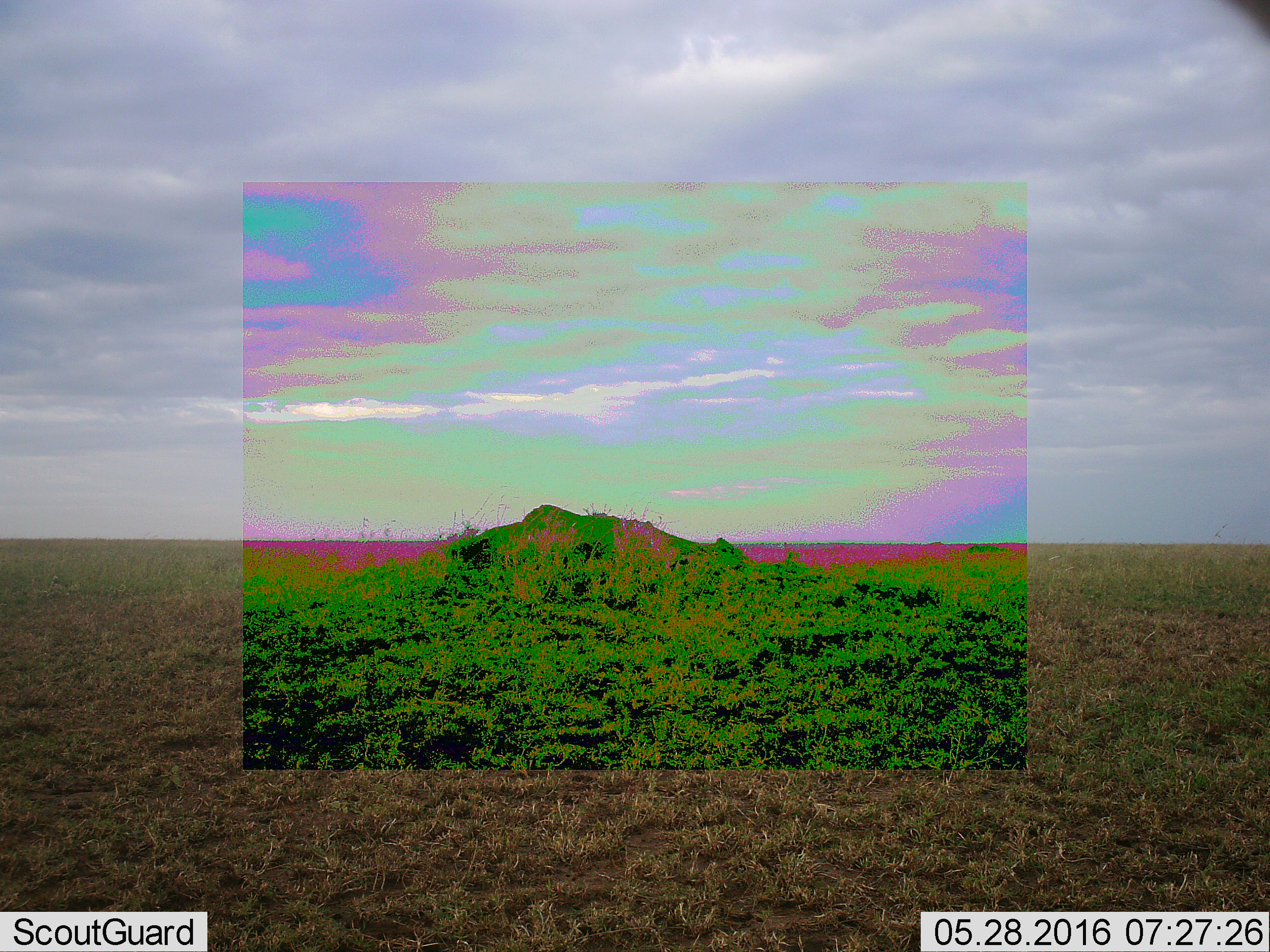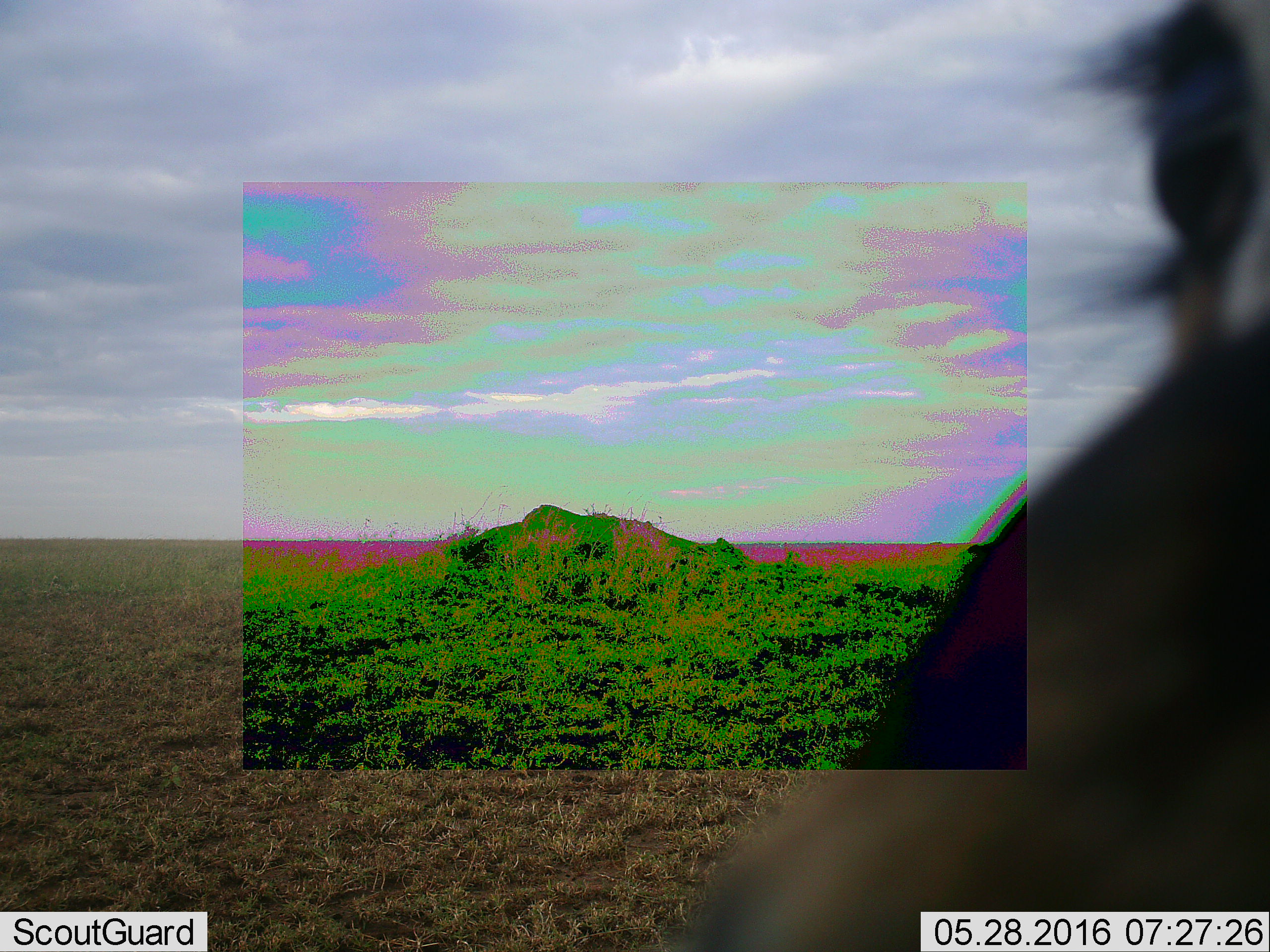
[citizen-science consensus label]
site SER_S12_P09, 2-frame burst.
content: unidentified animal